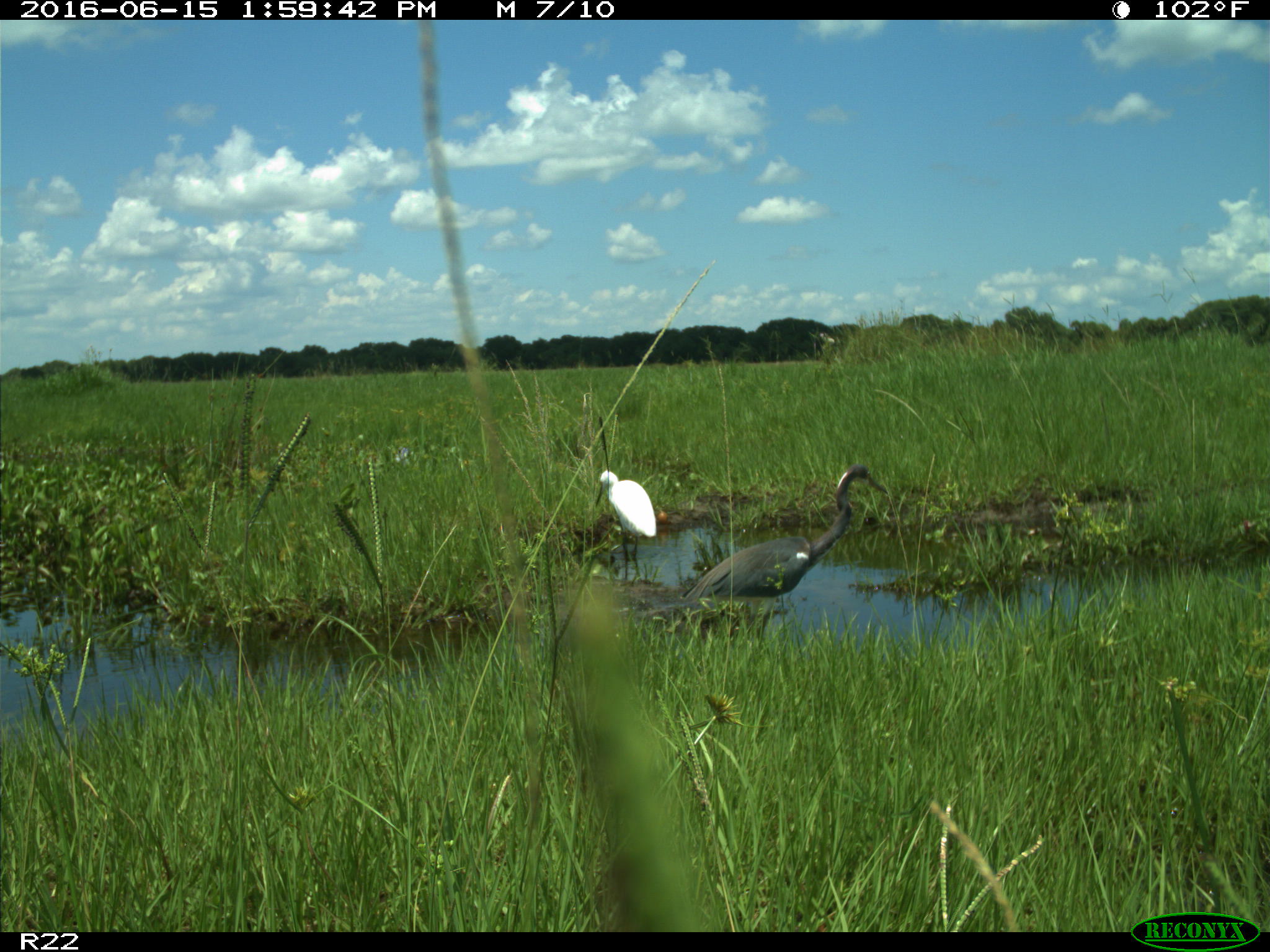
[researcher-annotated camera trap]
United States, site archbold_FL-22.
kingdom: Animalia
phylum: Chordata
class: Aves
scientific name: Aves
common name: birds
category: unidentified bird